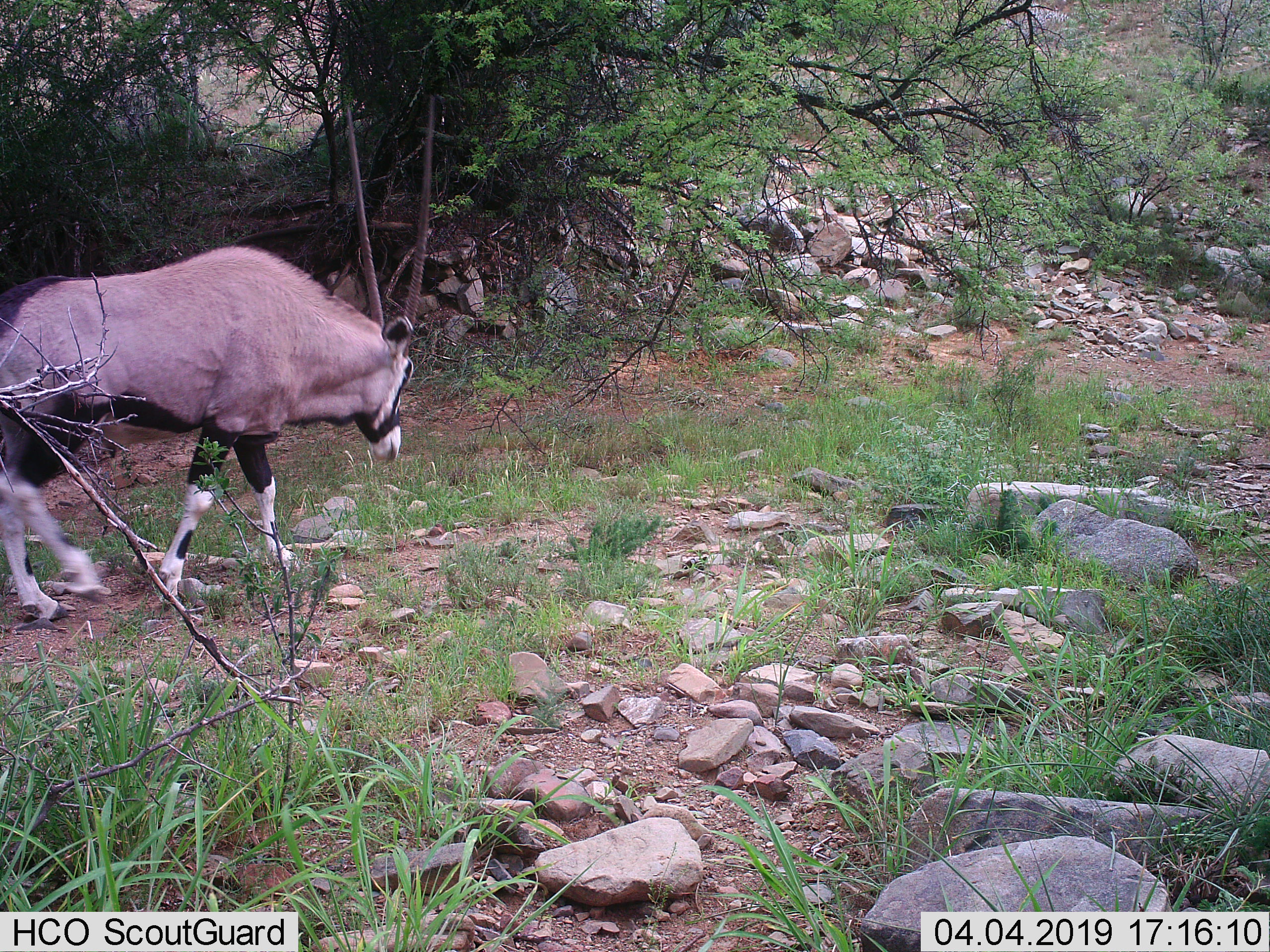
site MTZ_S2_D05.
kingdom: Animalia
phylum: Chordata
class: Mammalia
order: Artiodactyla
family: Bovidae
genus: Oryx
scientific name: Oryx gazella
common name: gemsbok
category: oryx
Oryx (gemsbok) (Oryx gazella), count 1. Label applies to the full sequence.